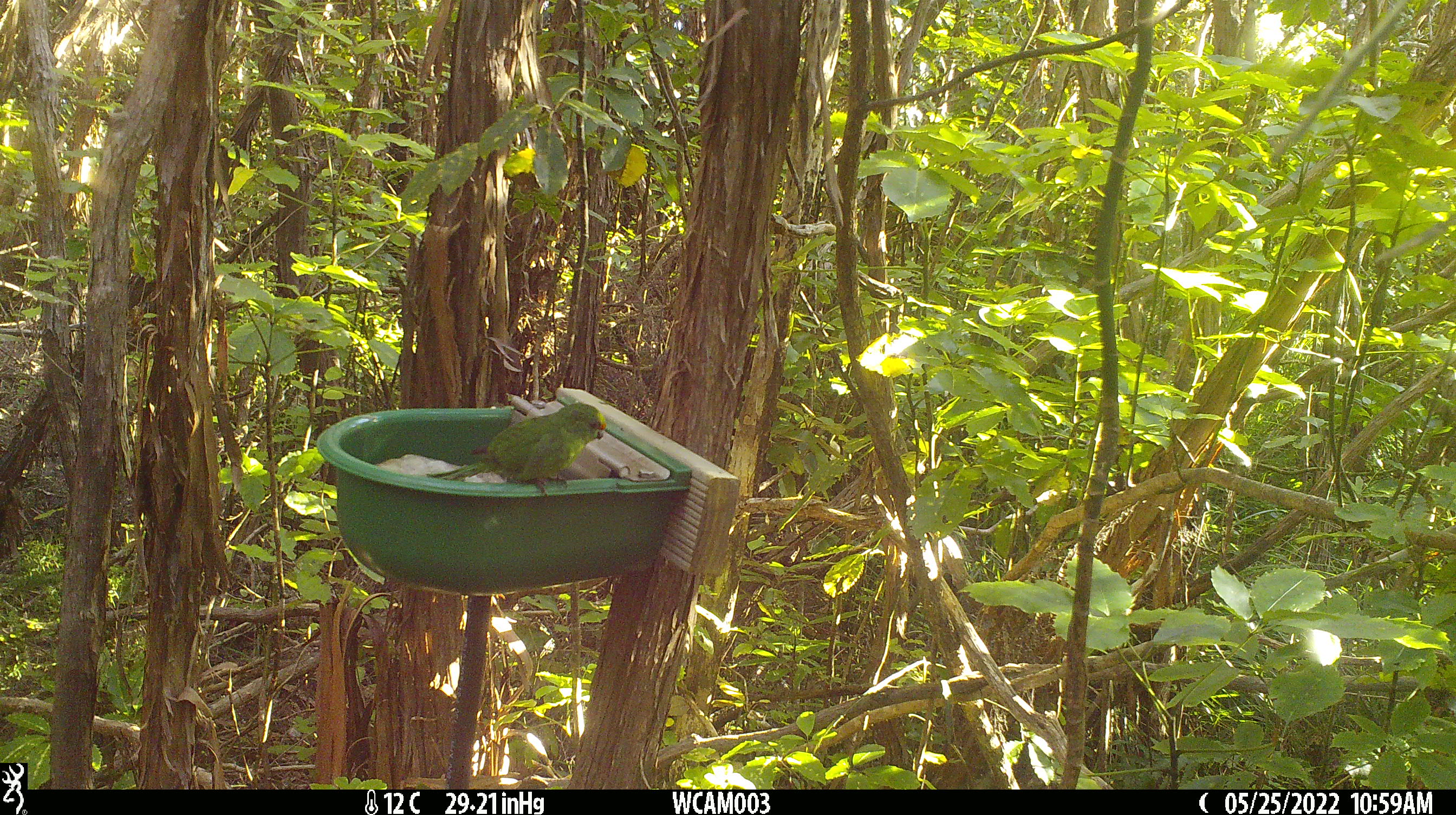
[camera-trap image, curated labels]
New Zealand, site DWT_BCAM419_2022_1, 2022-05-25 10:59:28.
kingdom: Animalia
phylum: Chordata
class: Aves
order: Psittaciformes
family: Psittaculidae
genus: Cyanoramphus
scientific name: Cyanoramphus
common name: parakeet